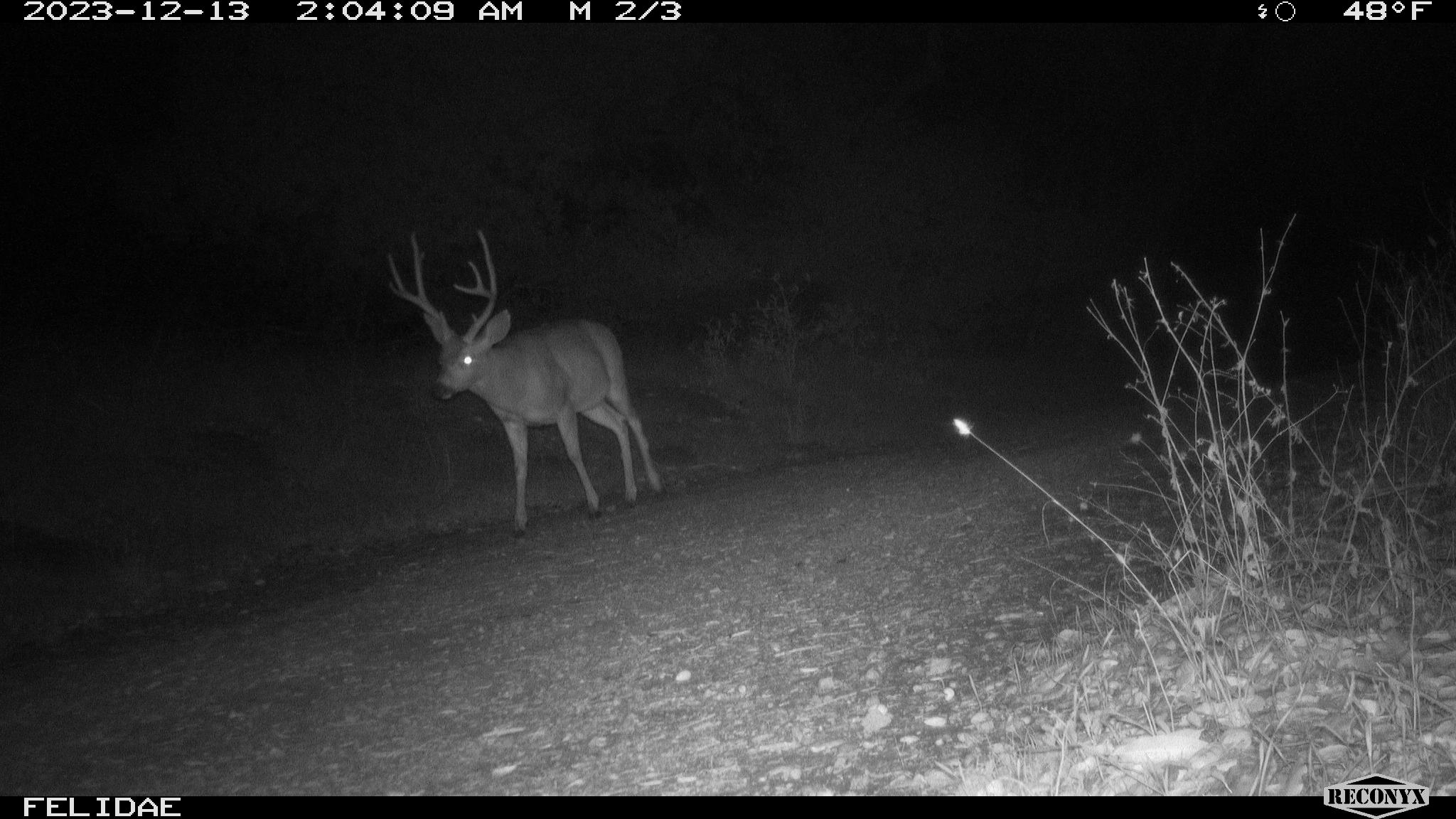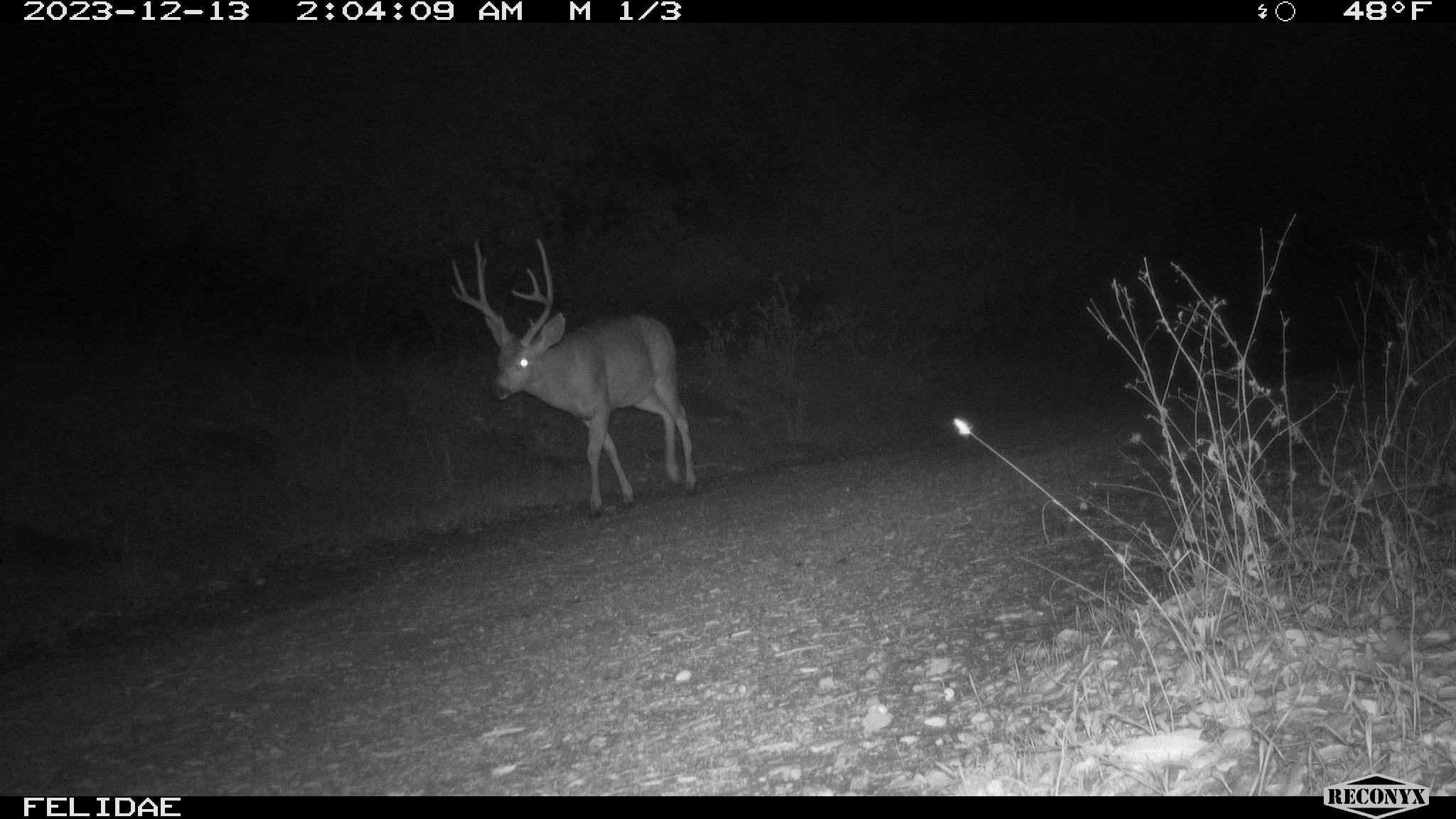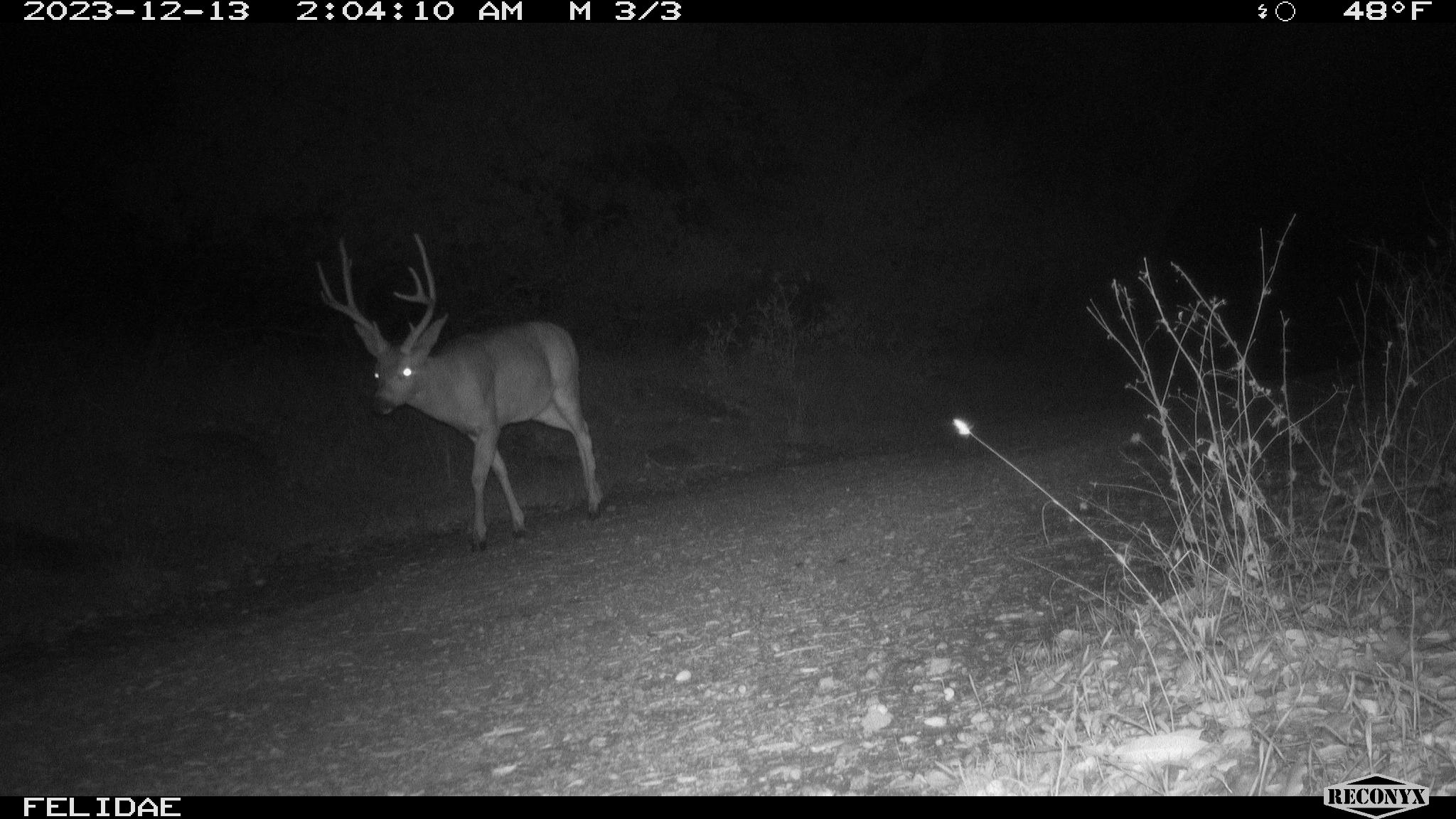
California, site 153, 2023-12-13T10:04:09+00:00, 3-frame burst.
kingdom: Animalia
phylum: Chordata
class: Mammalia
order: Artiodactyla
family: Cervidae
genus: Odocoileus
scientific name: Odocoileus hemionus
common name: mule deer